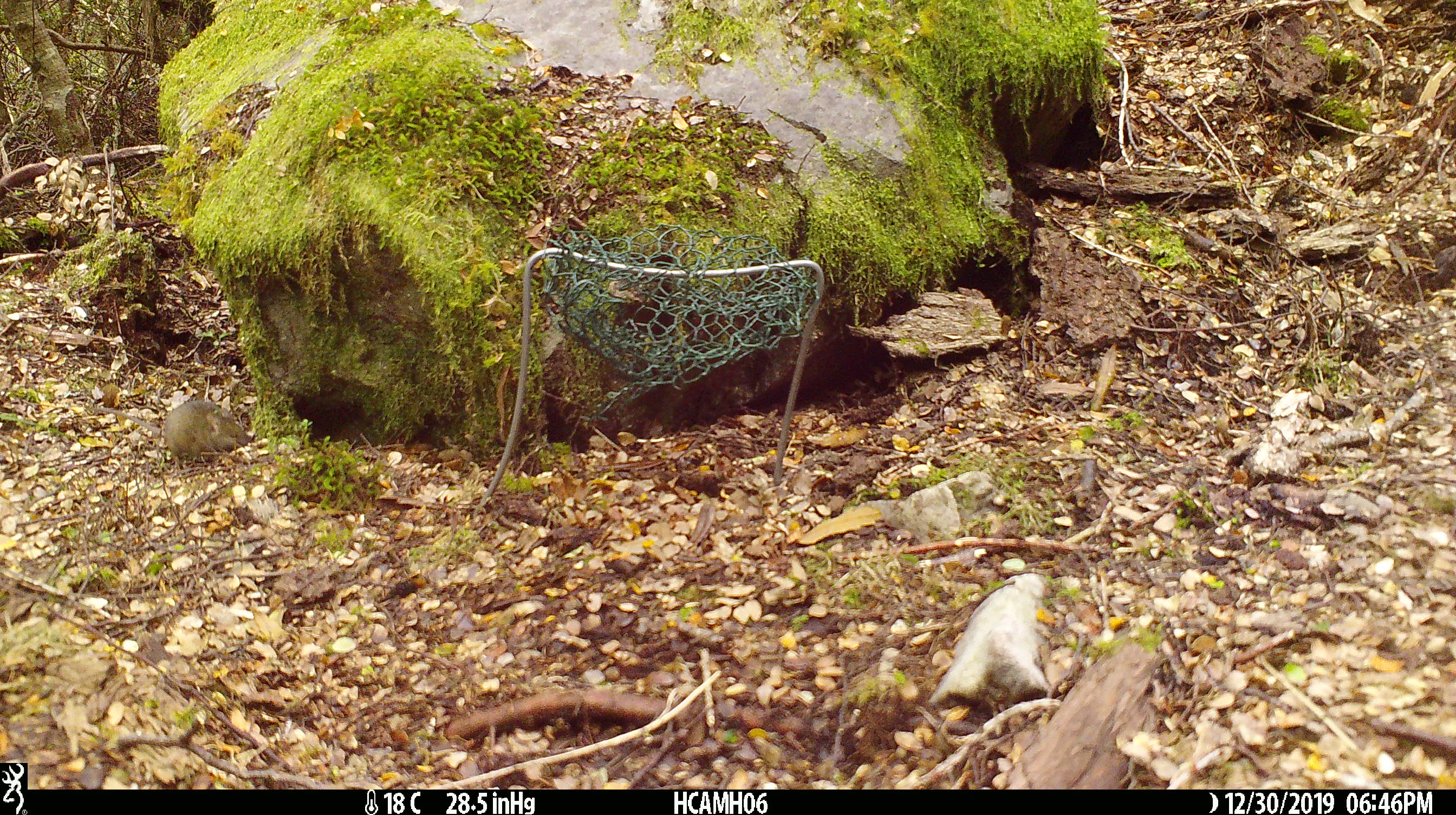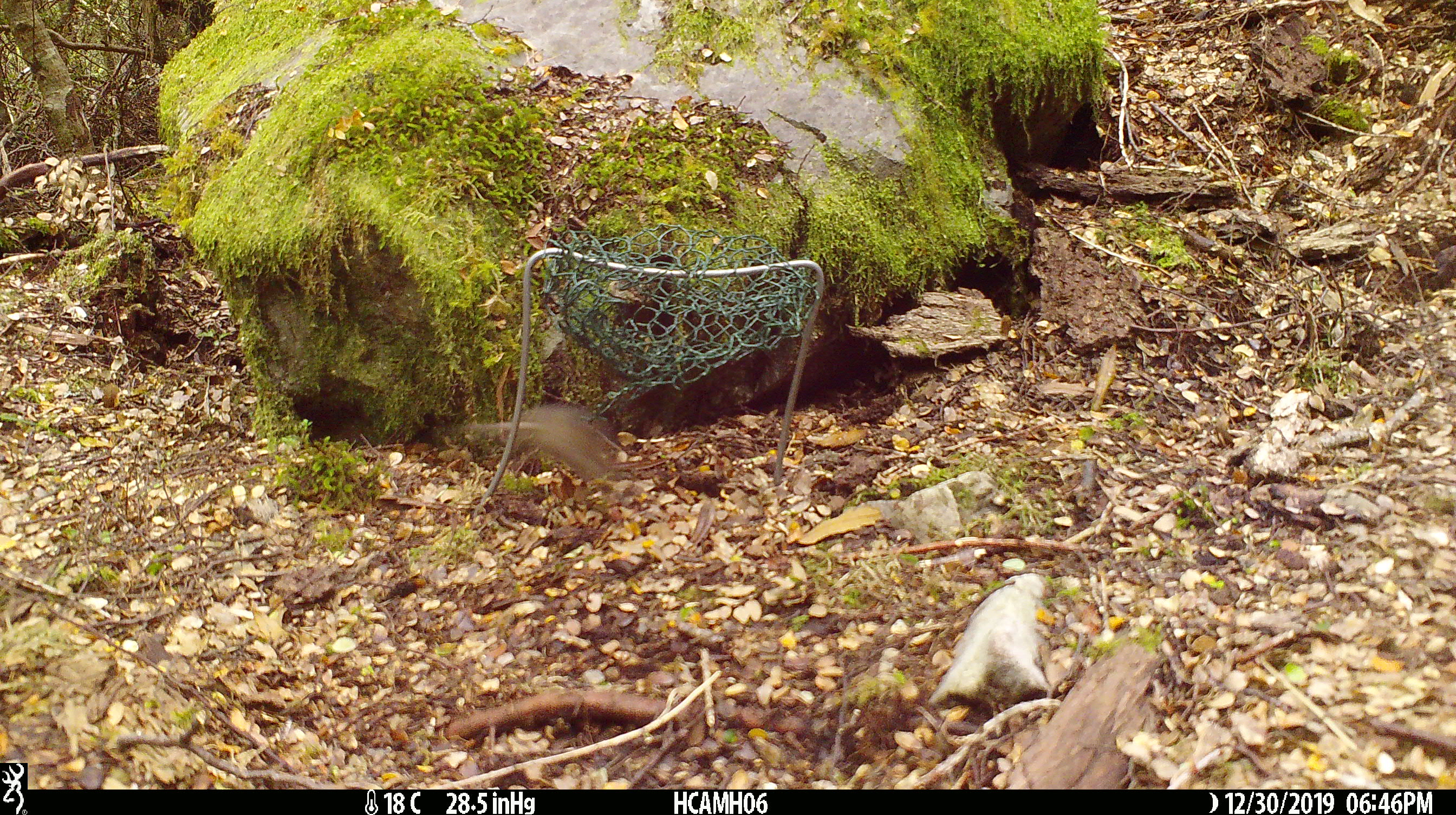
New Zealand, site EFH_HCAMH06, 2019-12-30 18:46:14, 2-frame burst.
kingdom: Animalia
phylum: Chordata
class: Mammalia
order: Rodentia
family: Muridae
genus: Mus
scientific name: Mus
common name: mouse